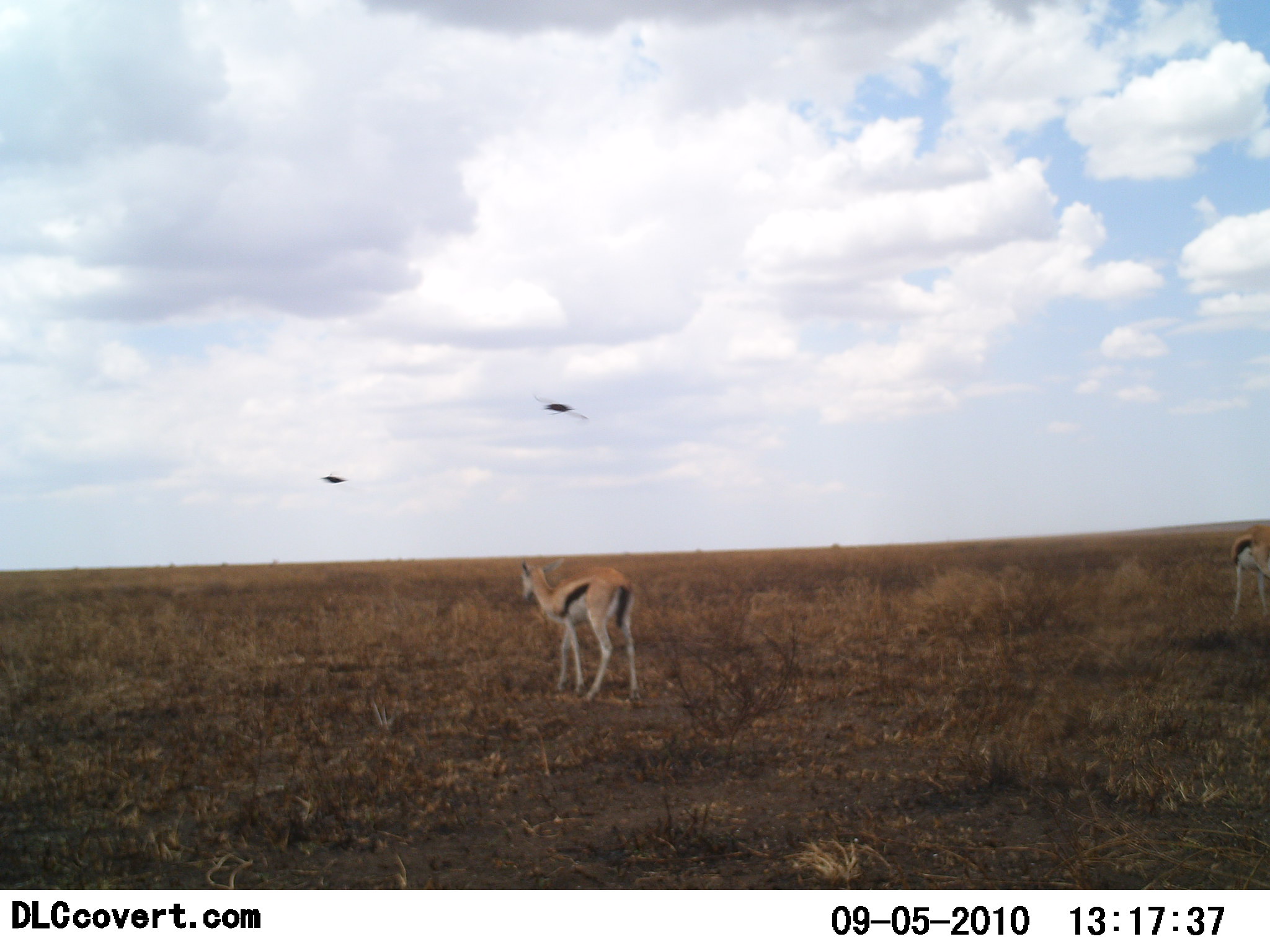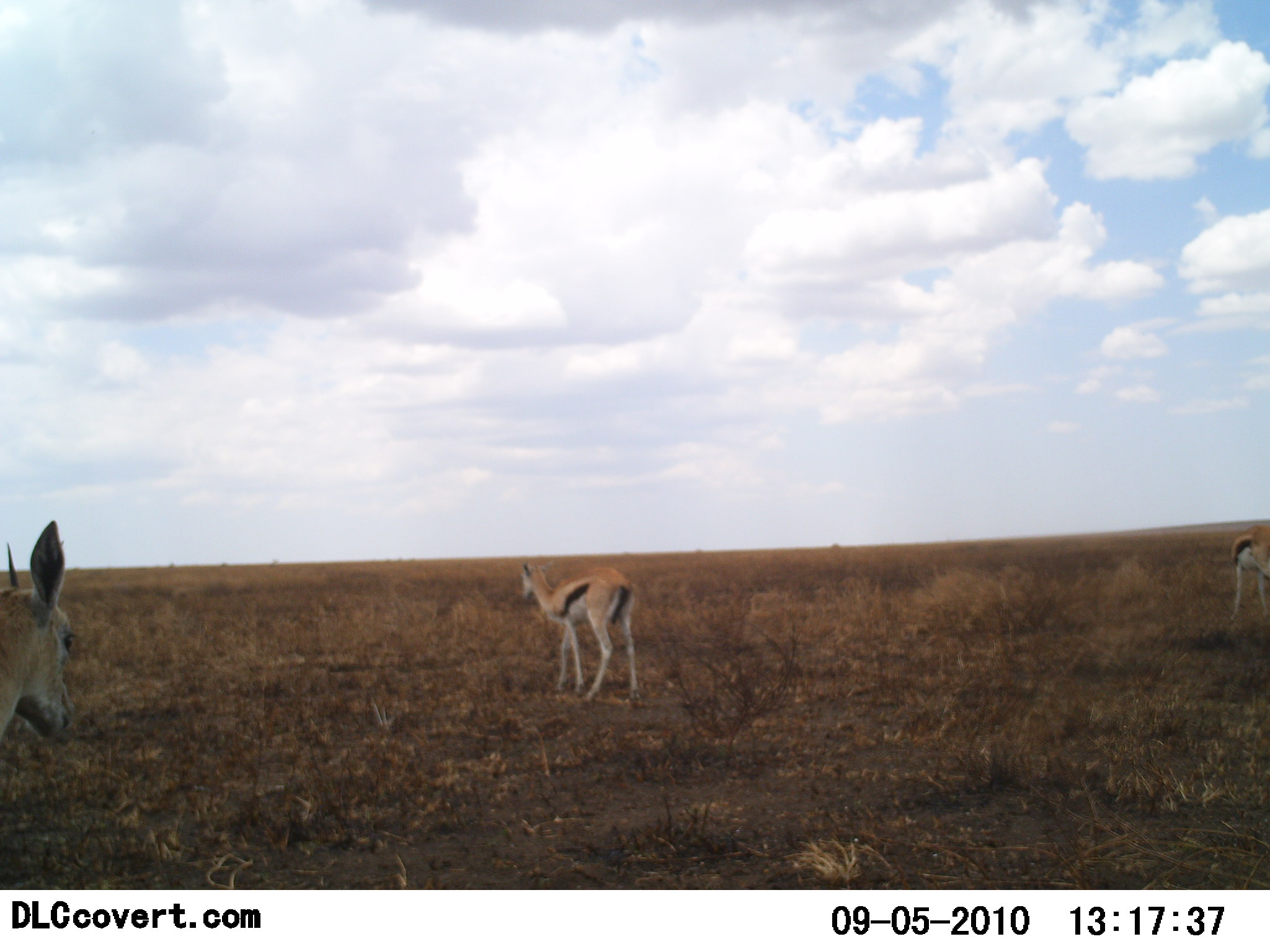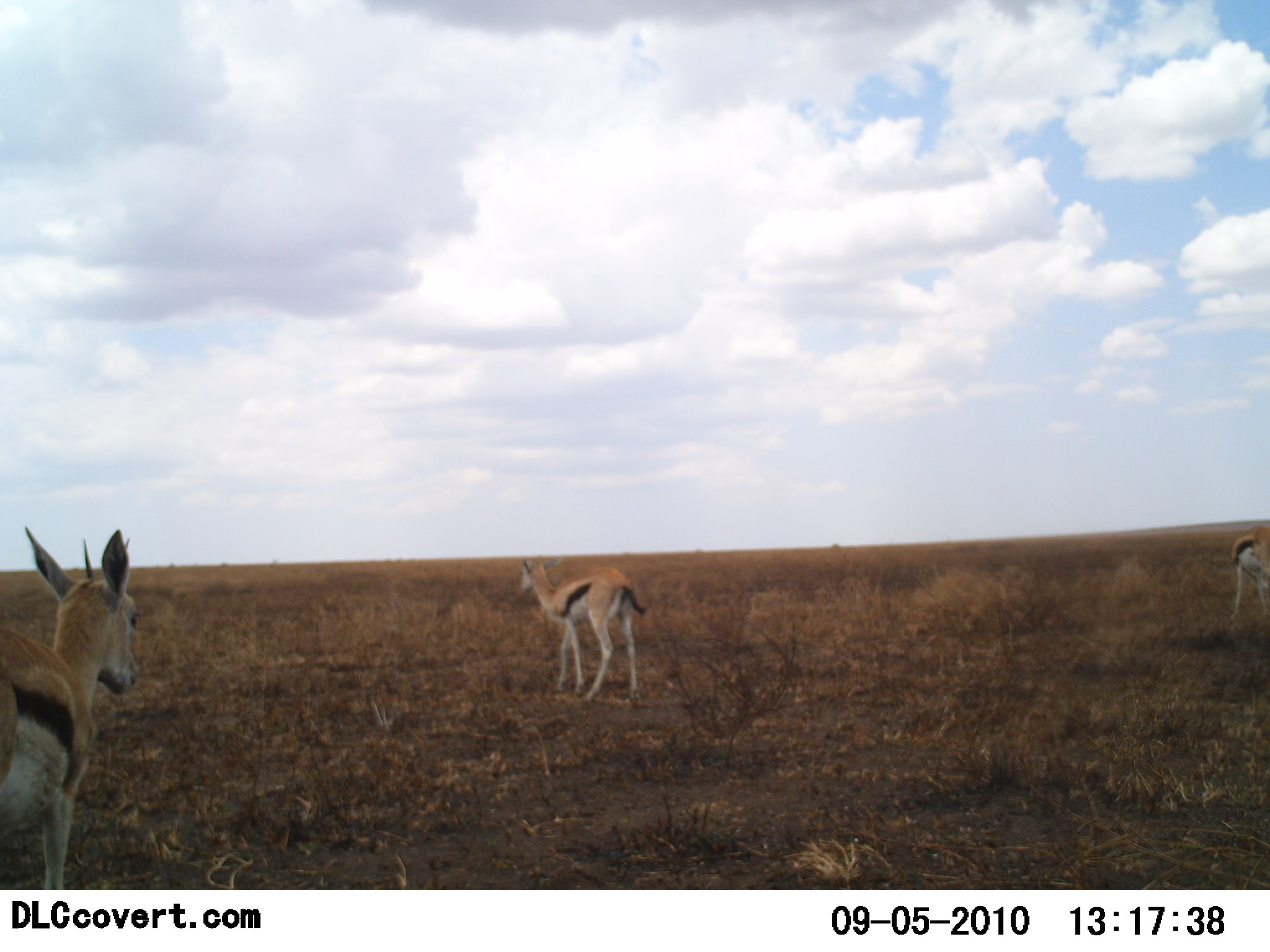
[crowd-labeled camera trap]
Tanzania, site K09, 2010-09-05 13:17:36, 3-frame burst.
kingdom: Animalia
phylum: Chordata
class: Mammalia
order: Artiodactyla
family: Bovidae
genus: Eudorcas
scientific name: Eudorcas thomsonii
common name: thomson's gazelle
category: gazellethomsons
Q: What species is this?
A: Gazellethomsons (thomson's gazelle) (Eudorcas thomsonii).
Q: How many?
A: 3.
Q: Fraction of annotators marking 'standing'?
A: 69%.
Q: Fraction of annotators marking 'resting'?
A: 0%.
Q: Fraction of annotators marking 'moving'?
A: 69%.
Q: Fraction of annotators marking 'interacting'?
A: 0%.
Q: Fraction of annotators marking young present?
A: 15%.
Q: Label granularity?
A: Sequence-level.